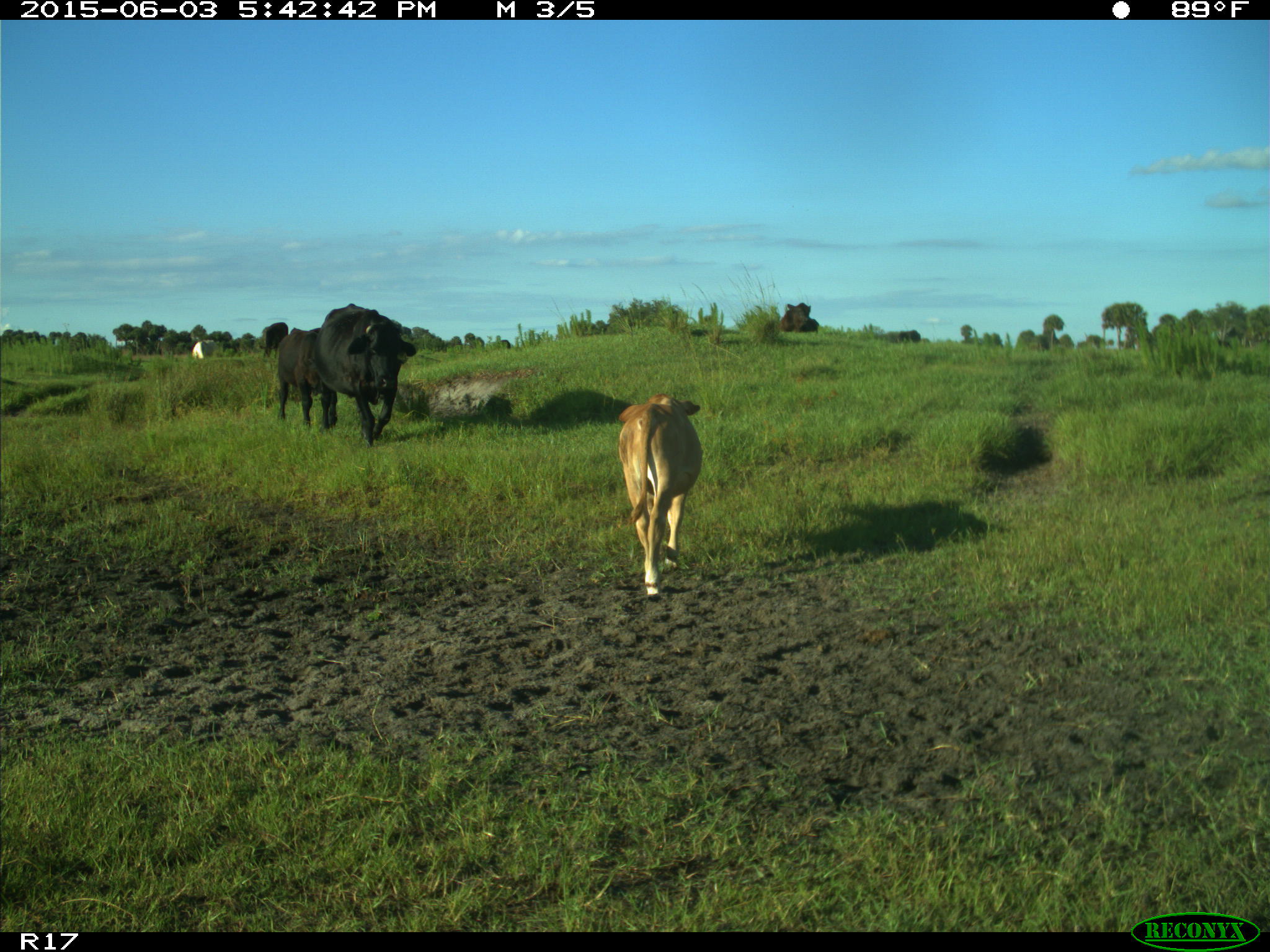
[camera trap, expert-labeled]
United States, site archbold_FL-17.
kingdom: Animalia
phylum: Chordata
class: Mammalia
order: Artiodactyla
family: Bovidae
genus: Bos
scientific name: Bos taurus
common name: domestic cow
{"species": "Bos taurus (domestic cow)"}